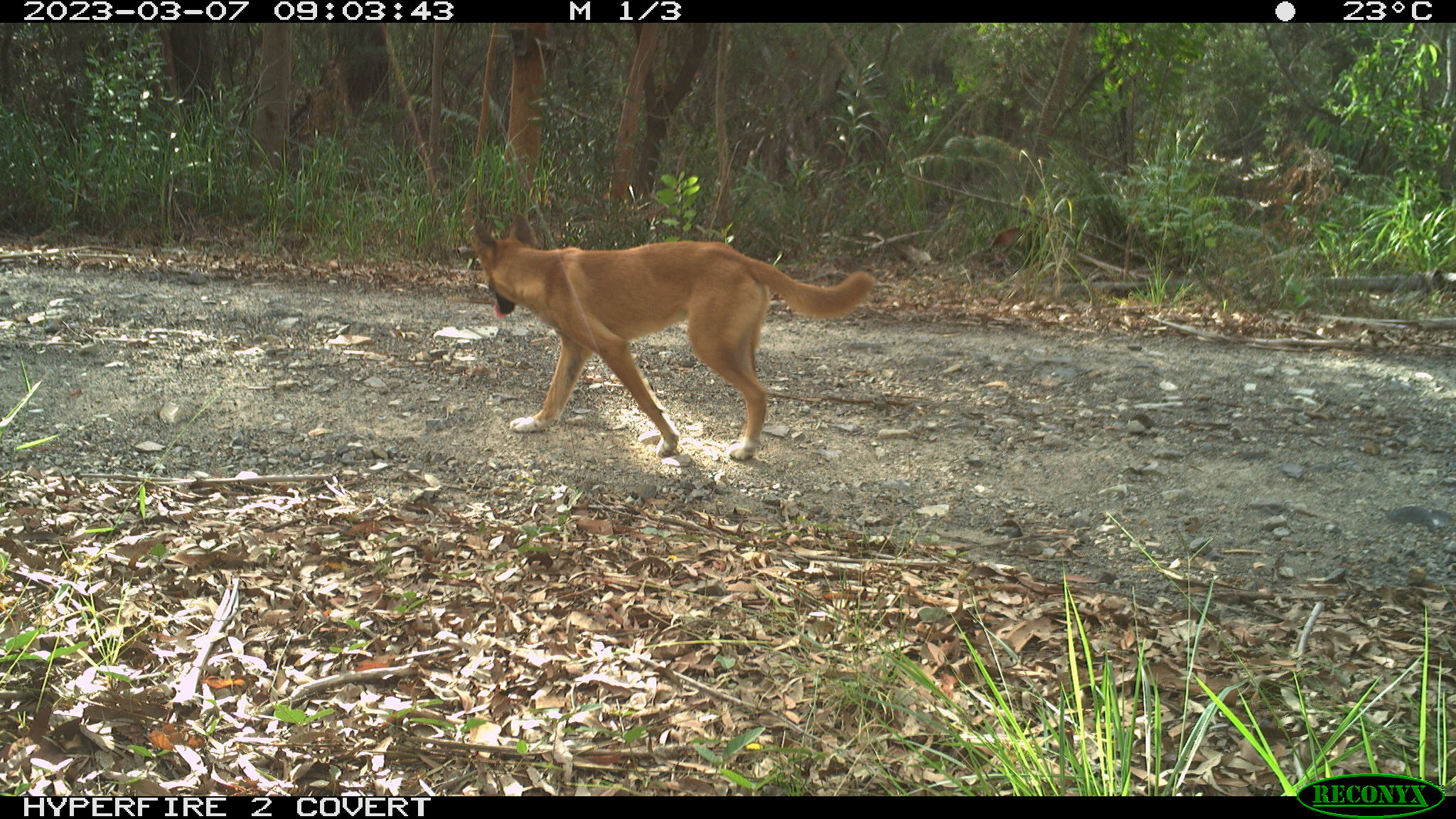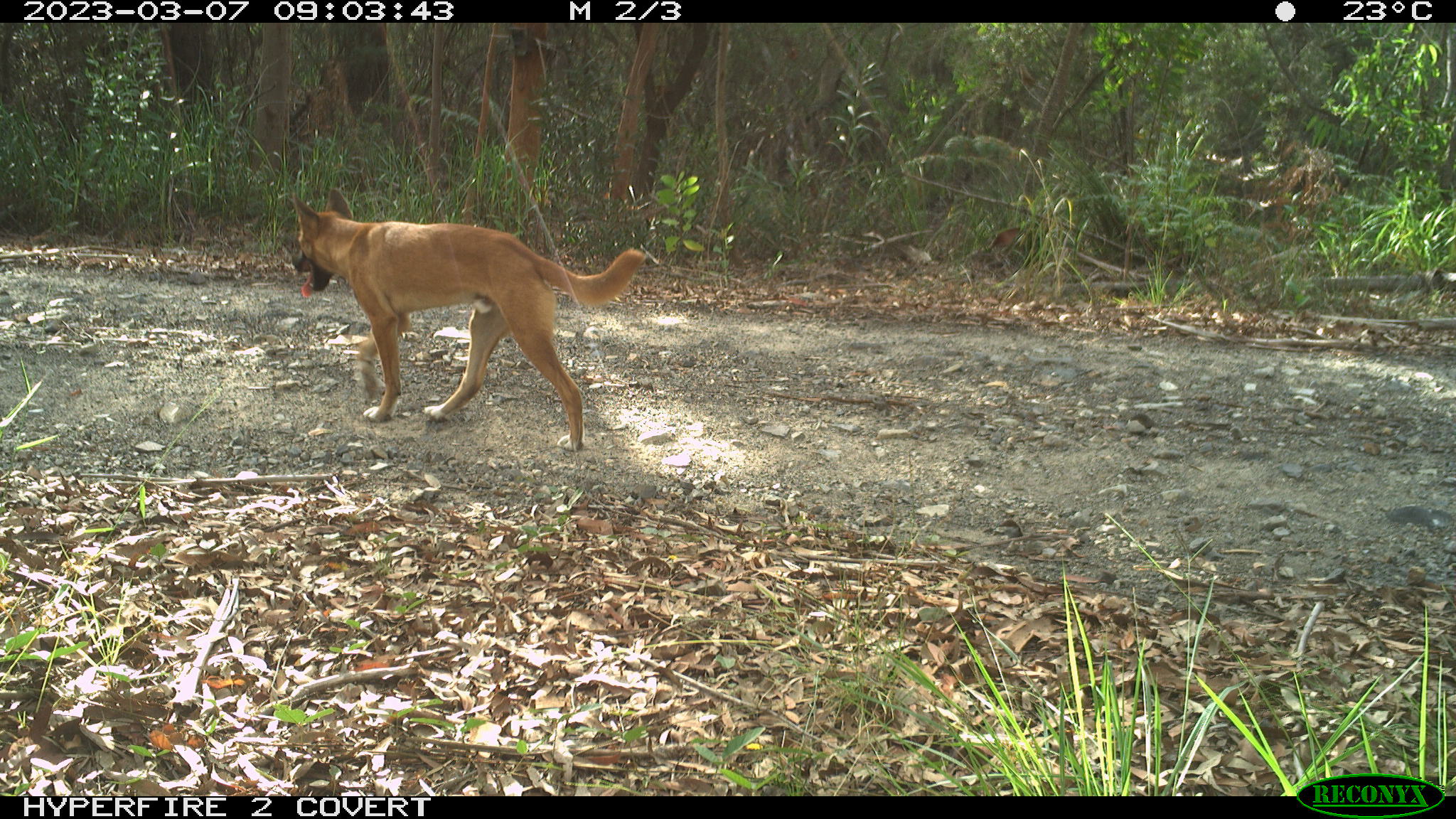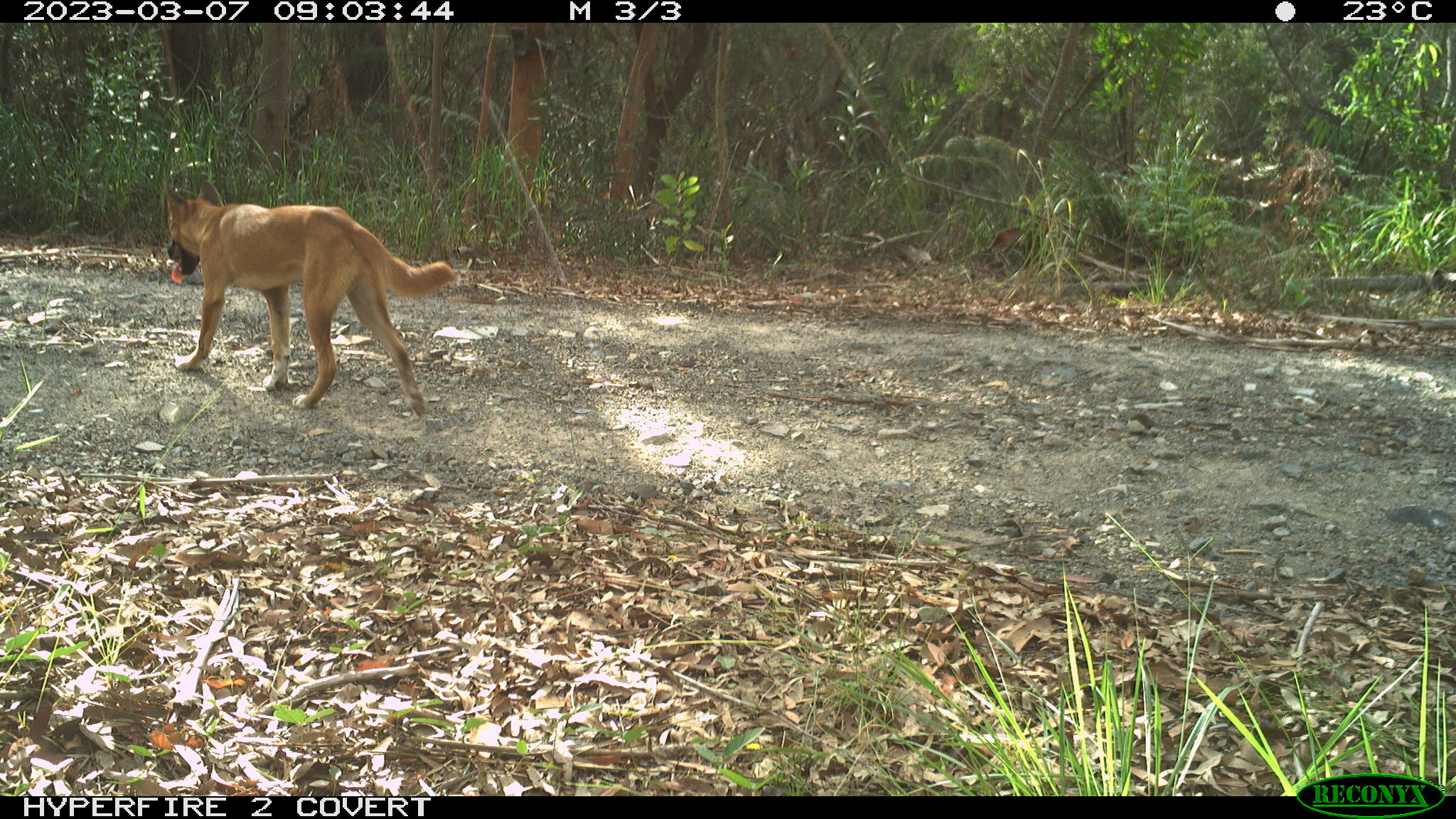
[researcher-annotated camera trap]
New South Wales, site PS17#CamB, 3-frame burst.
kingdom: Animalia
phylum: Chordata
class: Mammalia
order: Carnivora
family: Canidae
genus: Canis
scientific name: Canis familiaris dingo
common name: dingo